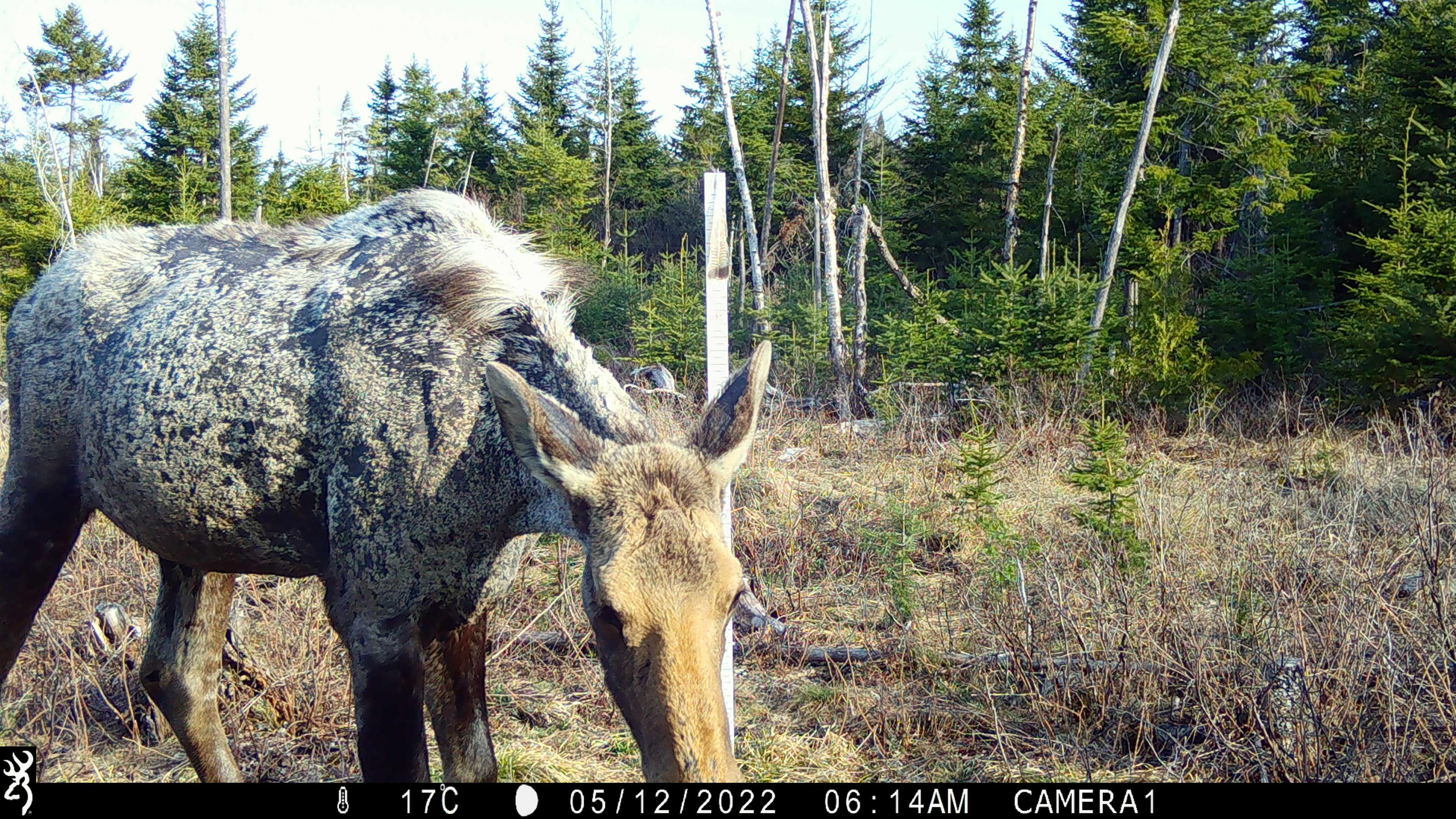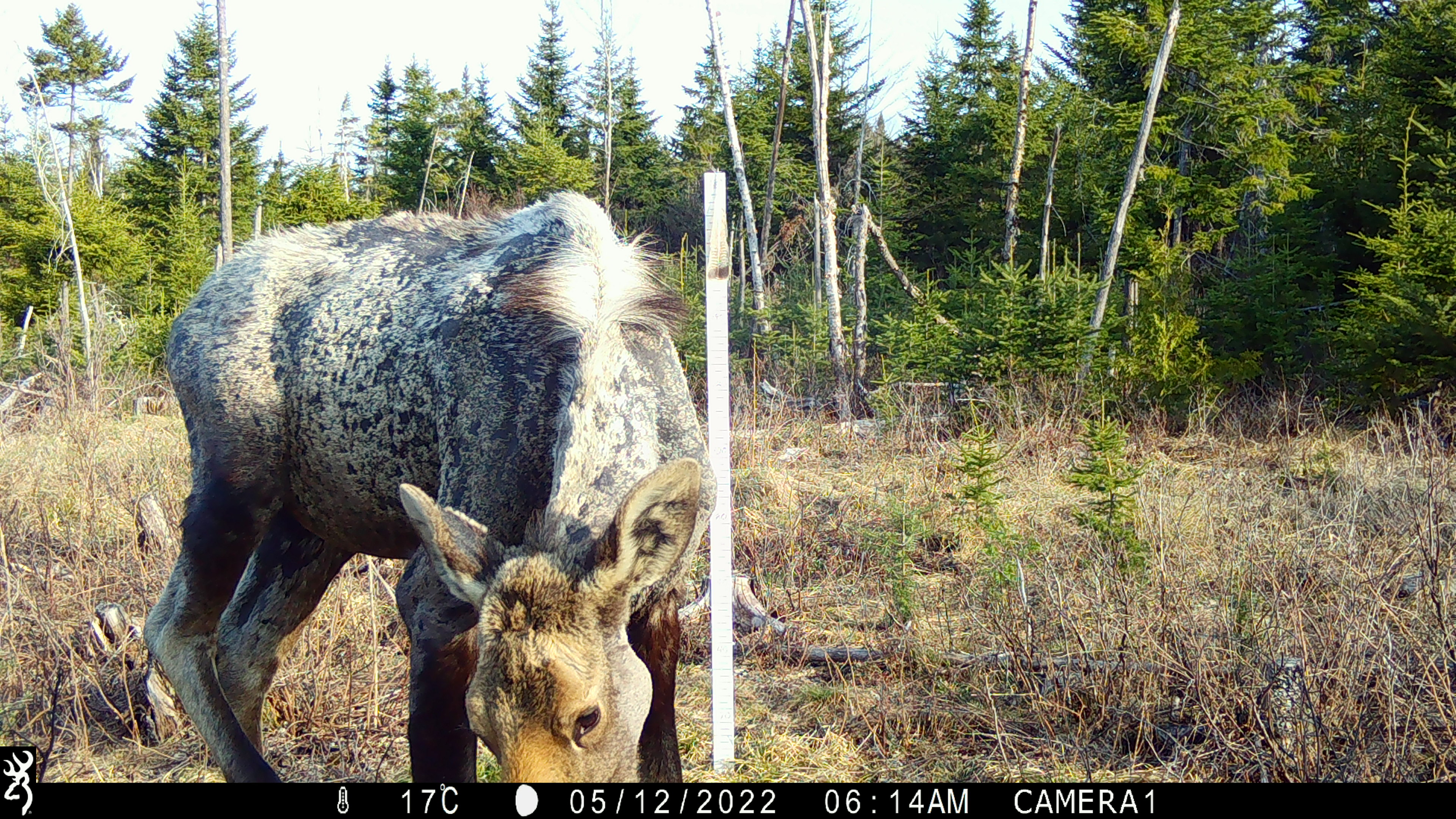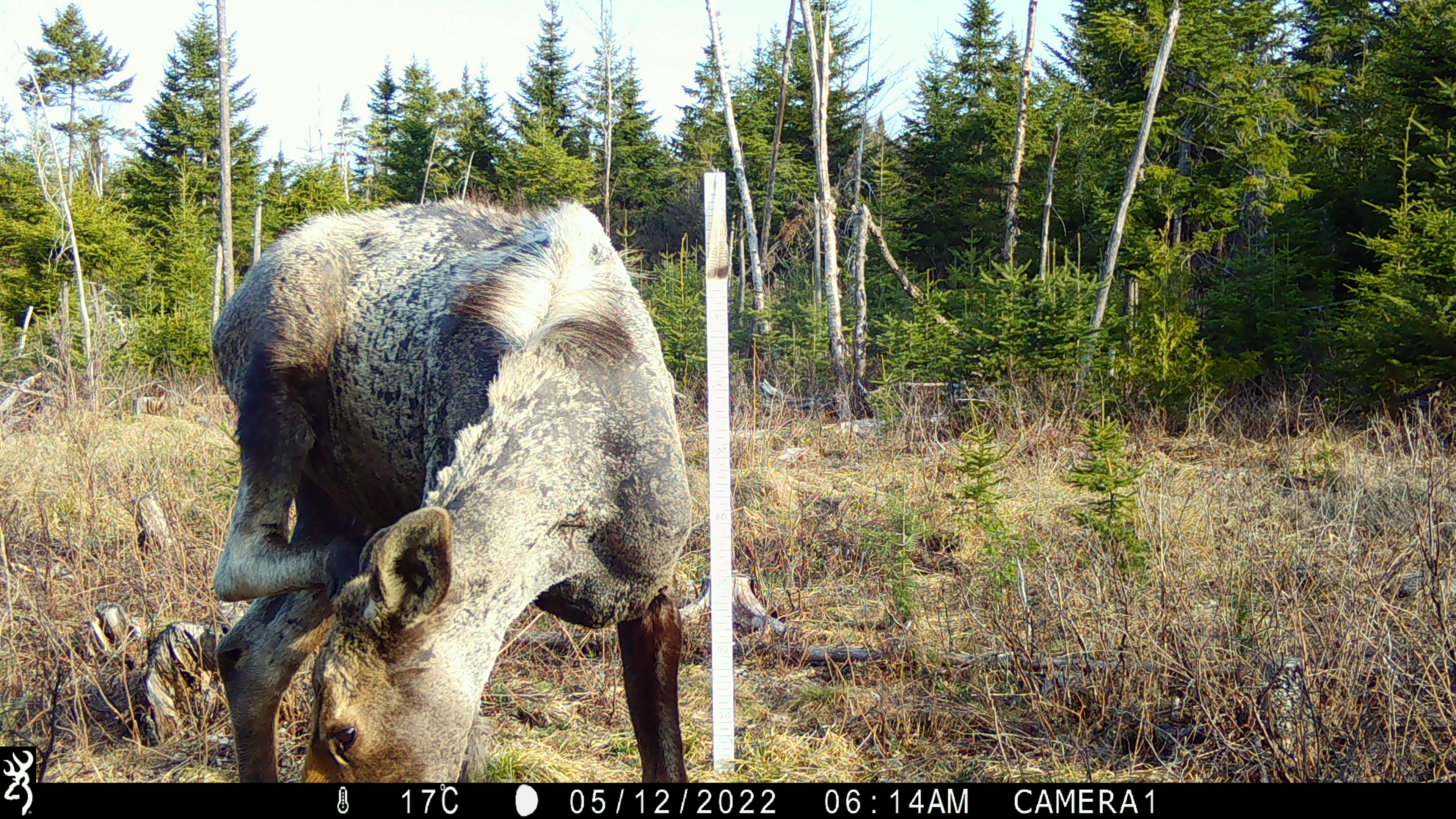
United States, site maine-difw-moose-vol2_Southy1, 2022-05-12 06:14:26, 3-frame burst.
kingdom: Animalia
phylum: Chordata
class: Mammalia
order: Artiodactyla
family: Cervidae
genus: Alces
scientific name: Alces alces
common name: moose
Moose (Alces alces).